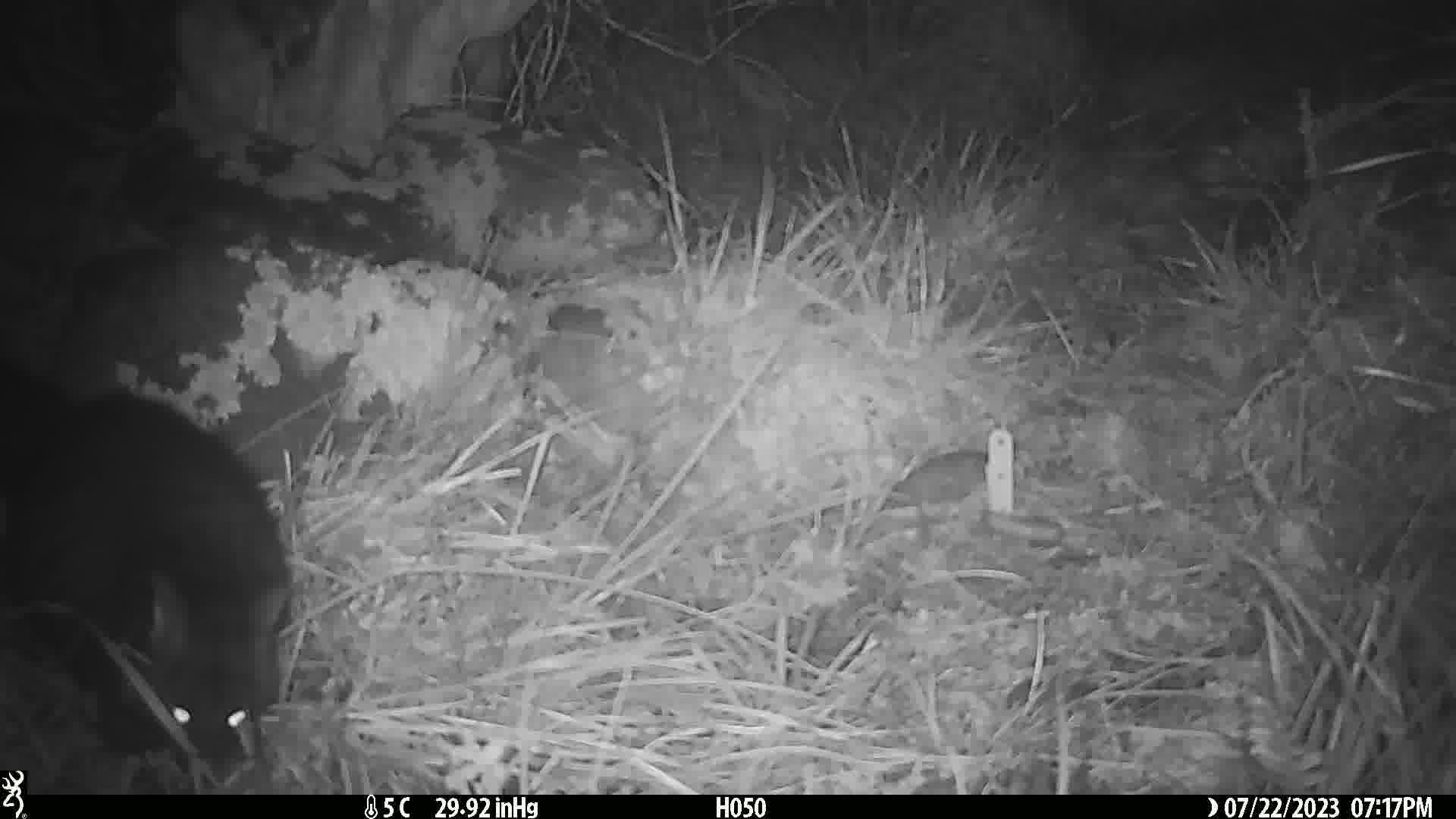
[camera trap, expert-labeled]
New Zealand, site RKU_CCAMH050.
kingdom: Animalia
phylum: Chordata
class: Mammalia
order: Diprotodontia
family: Phalangeridae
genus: Trichosurus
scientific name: Trichosurus vulpecula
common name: common brushtail possum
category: possum